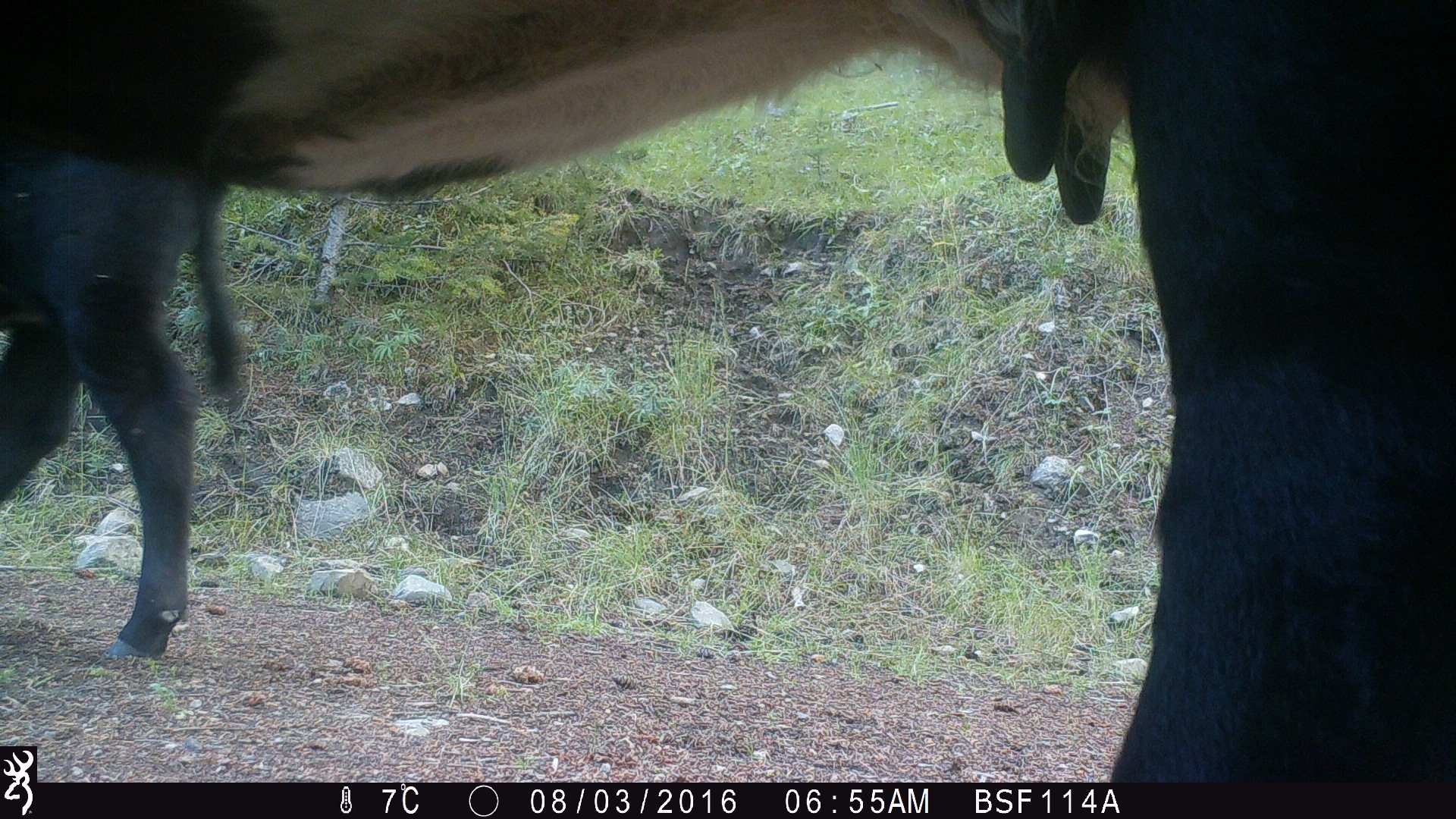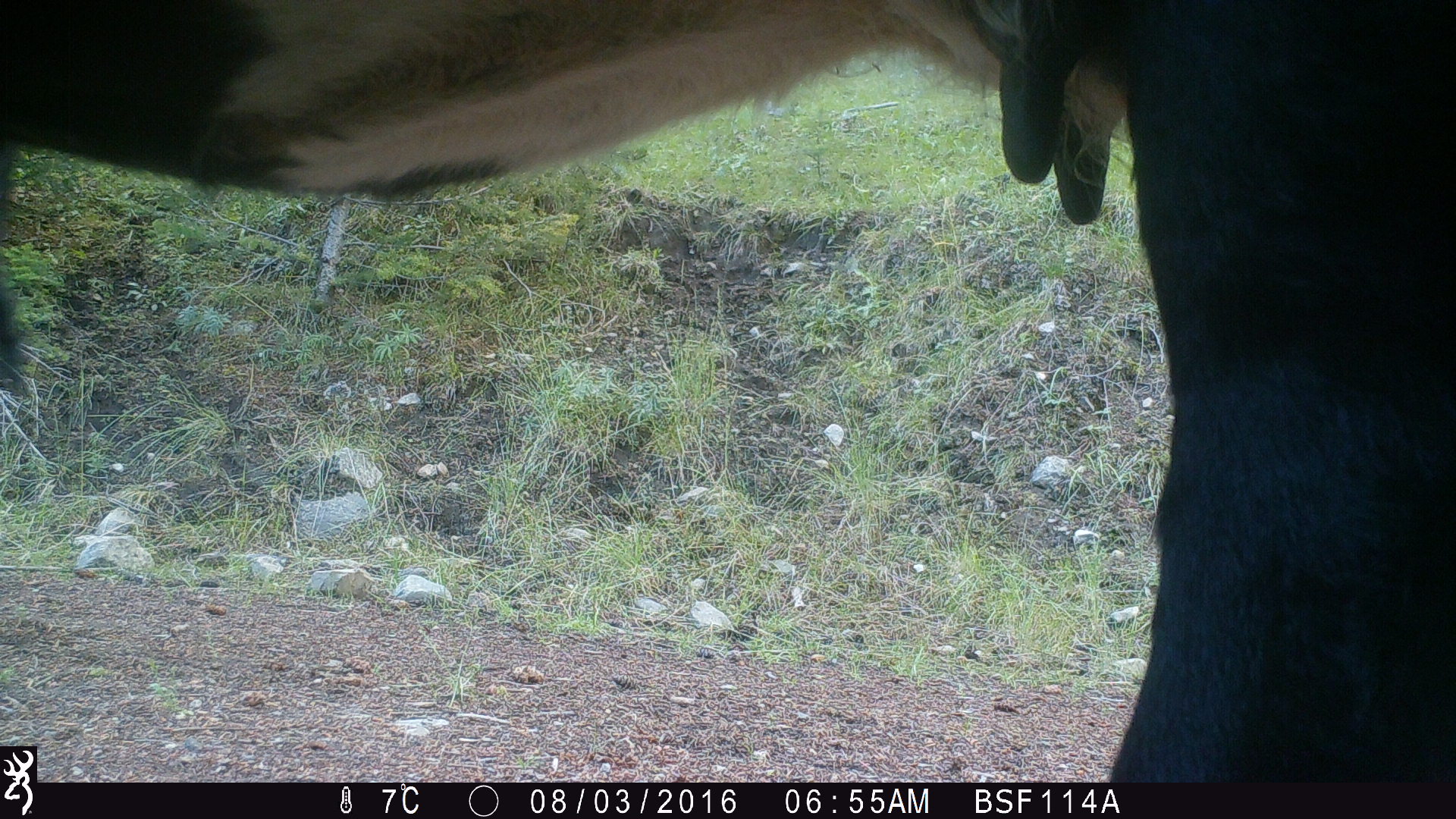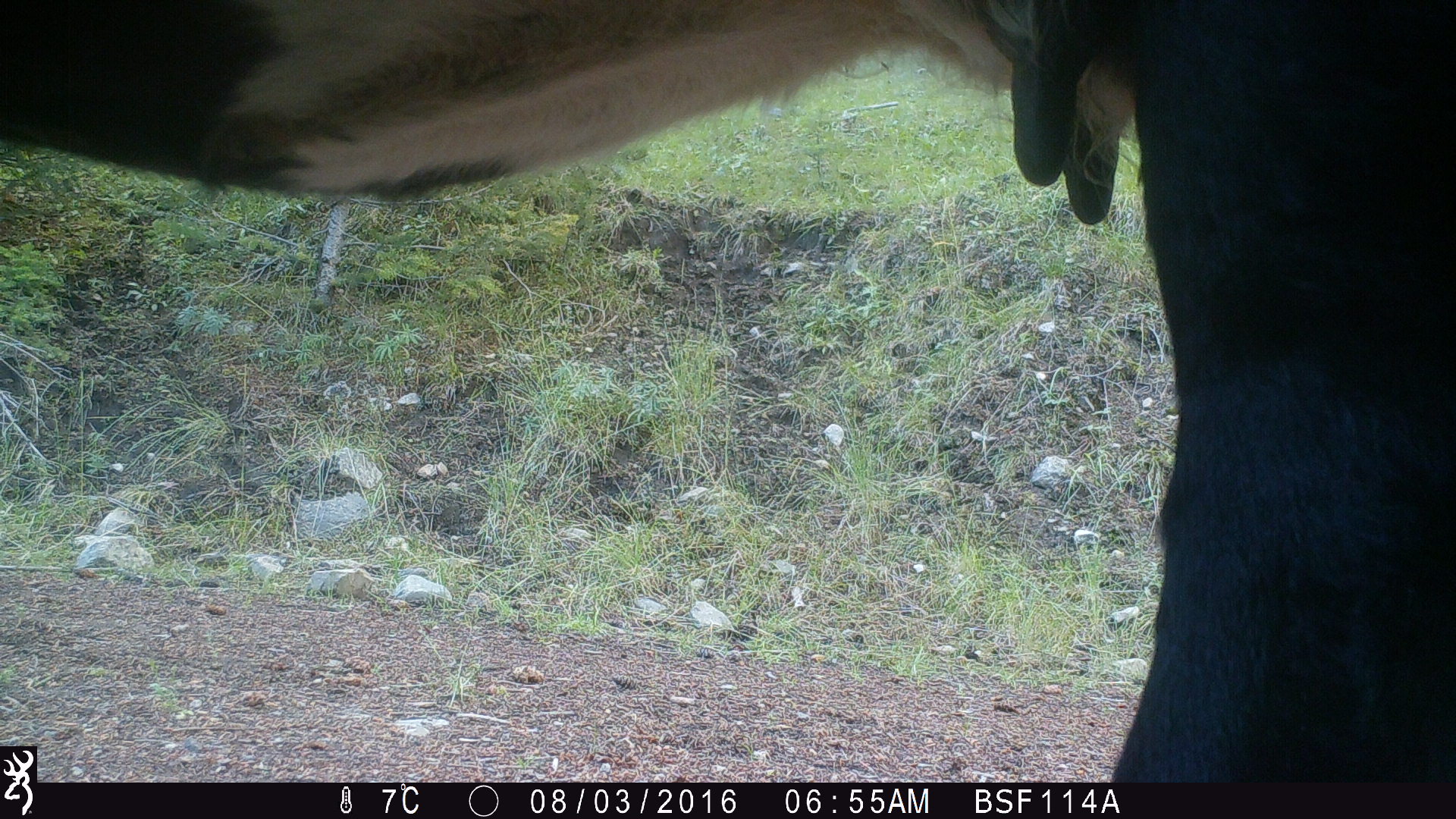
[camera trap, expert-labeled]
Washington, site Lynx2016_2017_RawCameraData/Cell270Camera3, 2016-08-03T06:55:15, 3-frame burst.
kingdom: Animalia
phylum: Chordata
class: Mammalia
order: Artiodactyla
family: Bovidae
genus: Bos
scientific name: Bos taurus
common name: domestic cattle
Domestic cattle (Bos taurus). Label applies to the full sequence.